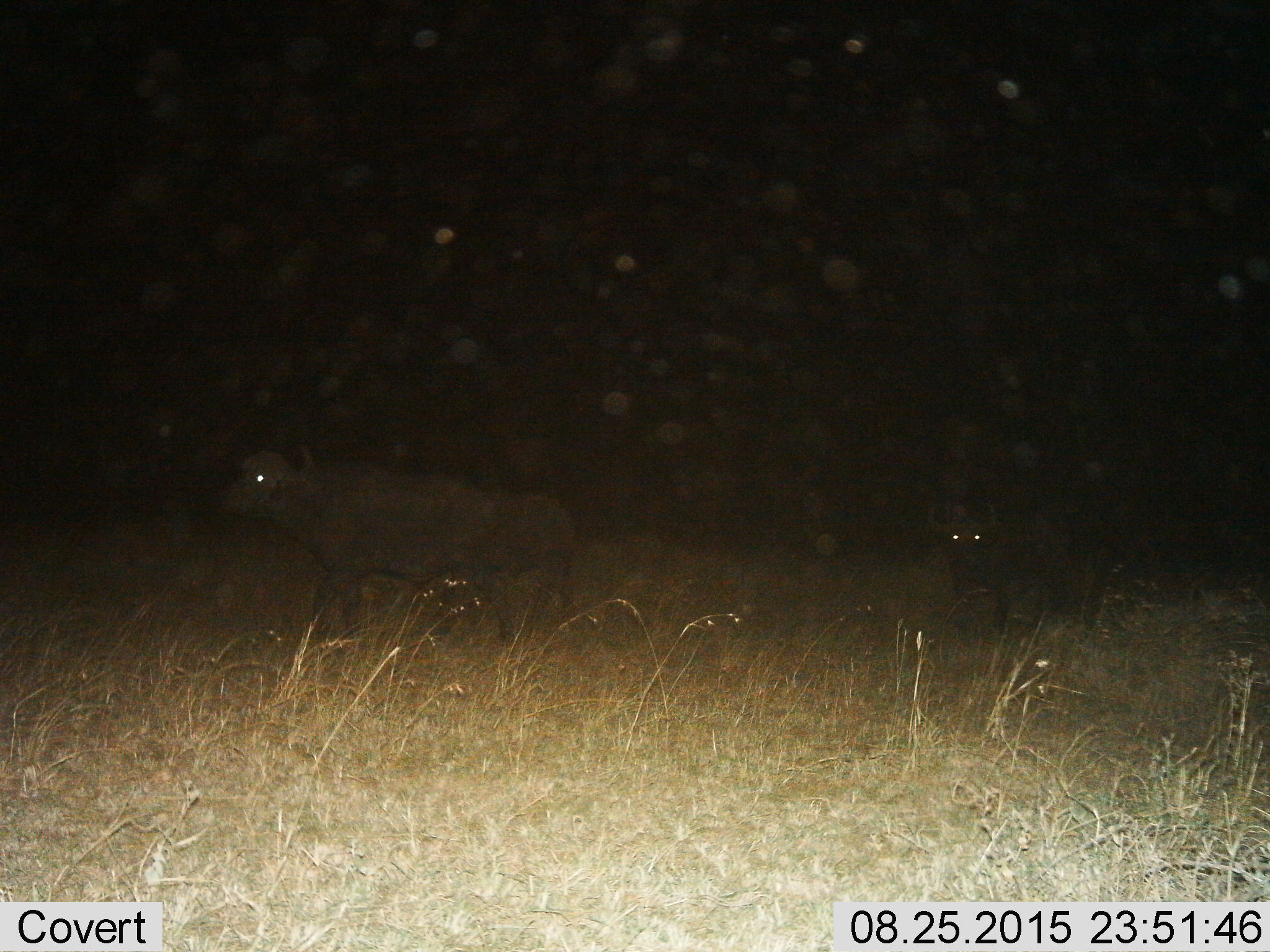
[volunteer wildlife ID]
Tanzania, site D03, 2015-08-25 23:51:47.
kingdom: Animalia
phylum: Chordata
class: Mammalia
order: Artiodactyla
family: Bovidae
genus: Syncerus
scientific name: Syncerus caffer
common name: cape buffalo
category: buffalo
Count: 2.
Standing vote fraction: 86%.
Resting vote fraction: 0%.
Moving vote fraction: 43%.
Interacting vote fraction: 0%.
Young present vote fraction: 14%.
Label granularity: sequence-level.